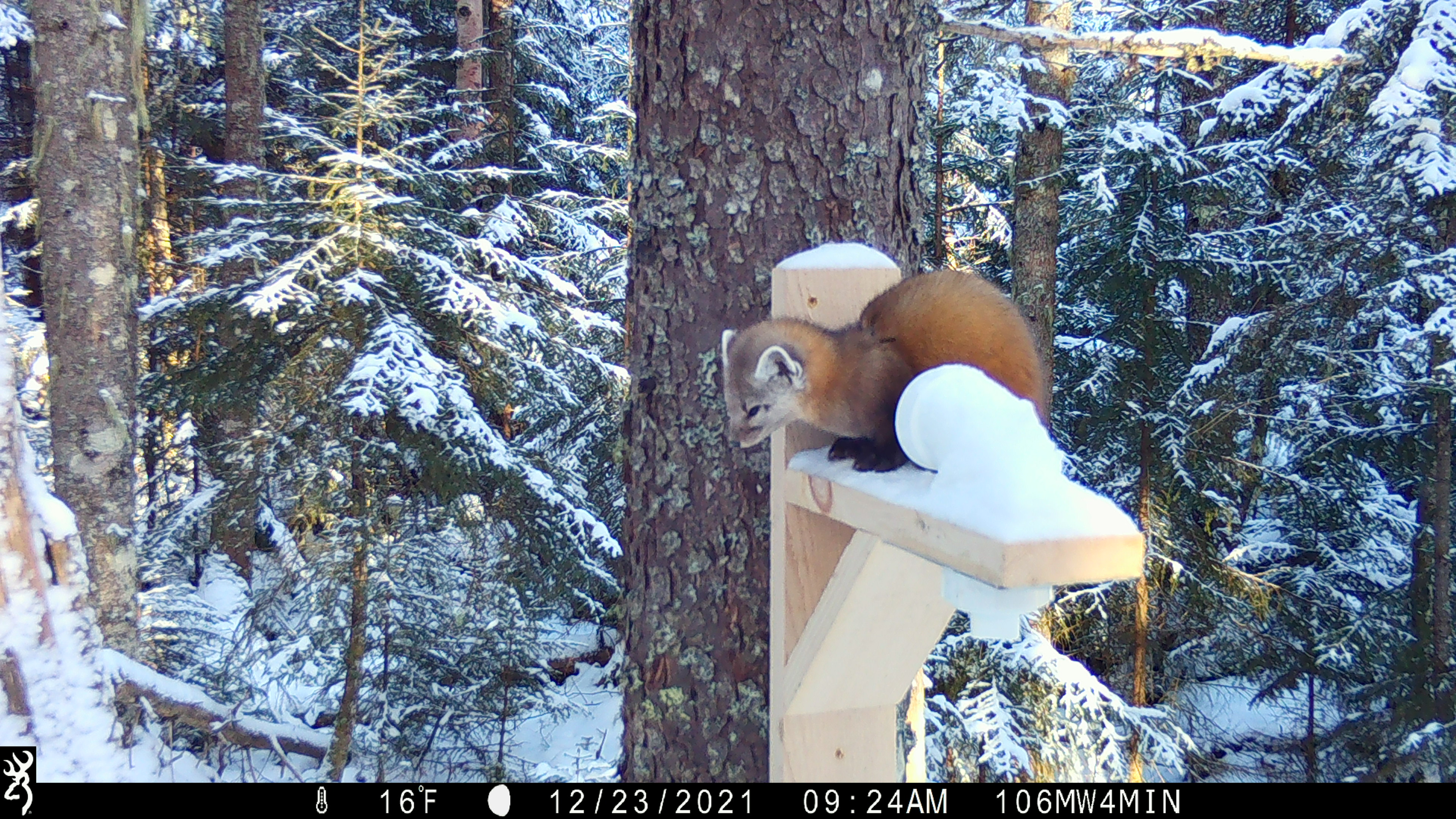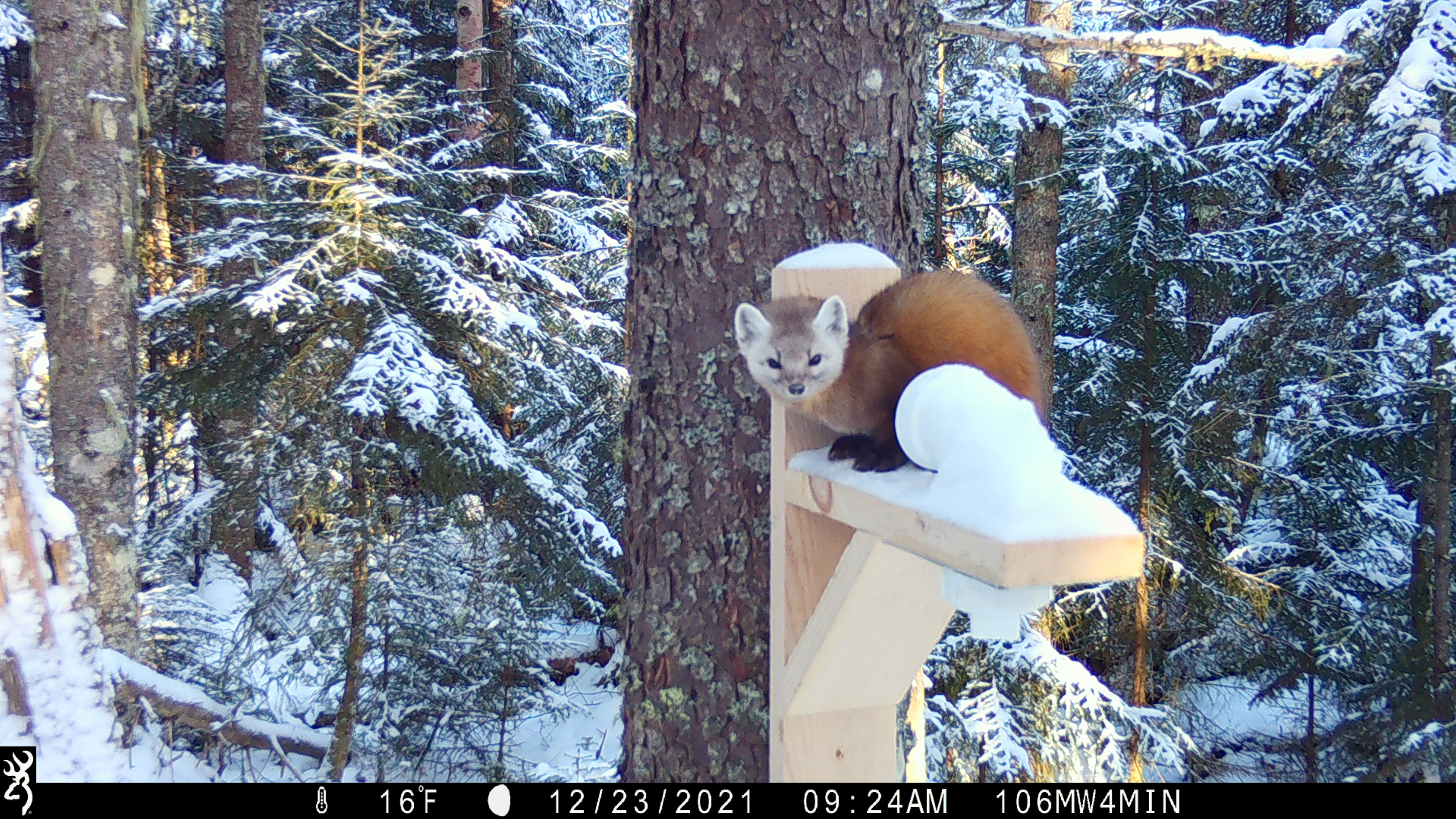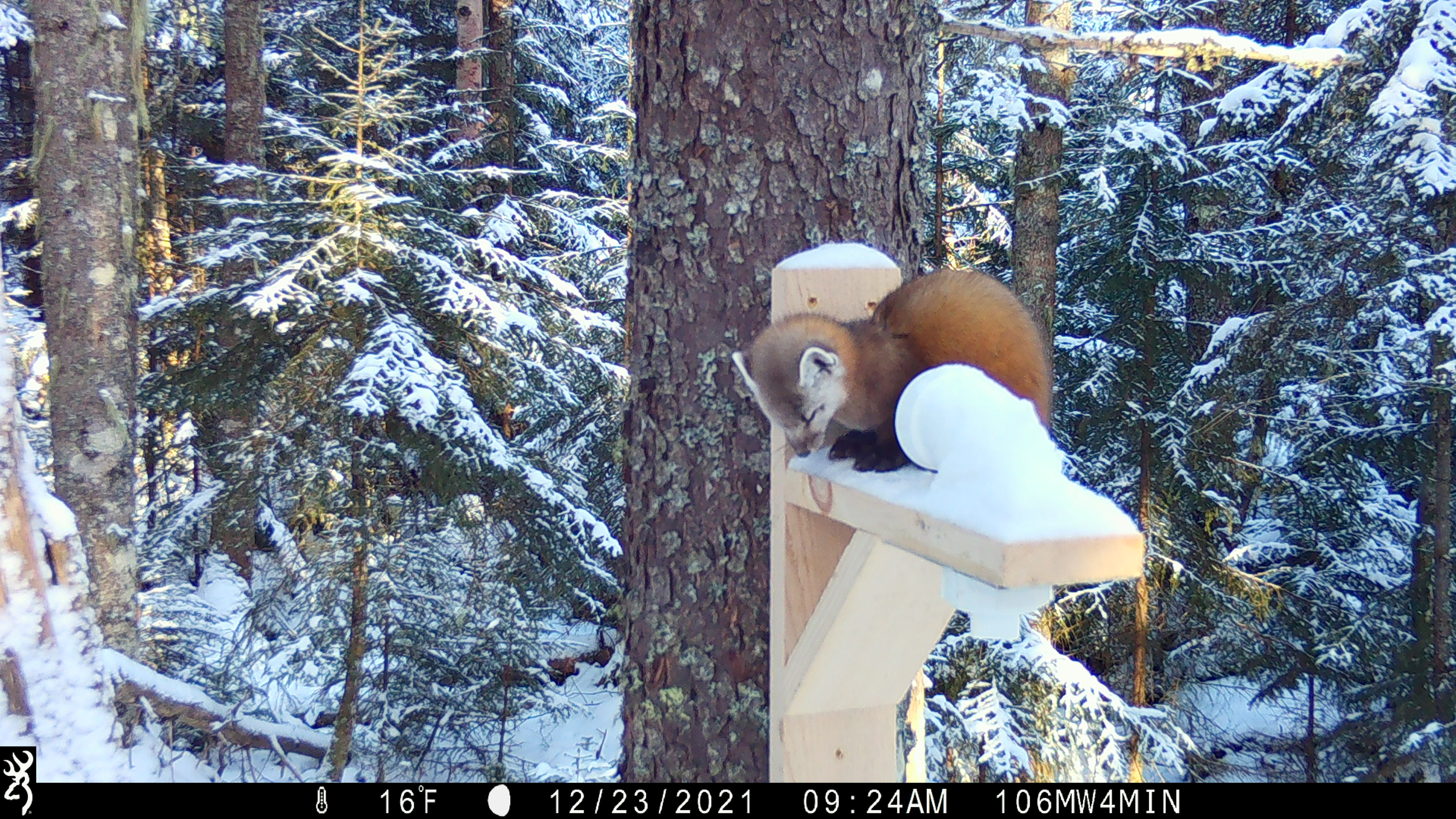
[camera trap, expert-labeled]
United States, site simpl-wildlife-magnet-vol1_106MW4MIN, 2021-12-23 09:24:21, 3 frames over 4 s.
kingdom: Animalia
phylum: Chordata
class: Mammalia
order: Carnivora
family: Mustelidae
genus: Martes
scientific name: Martes americana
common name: american marten